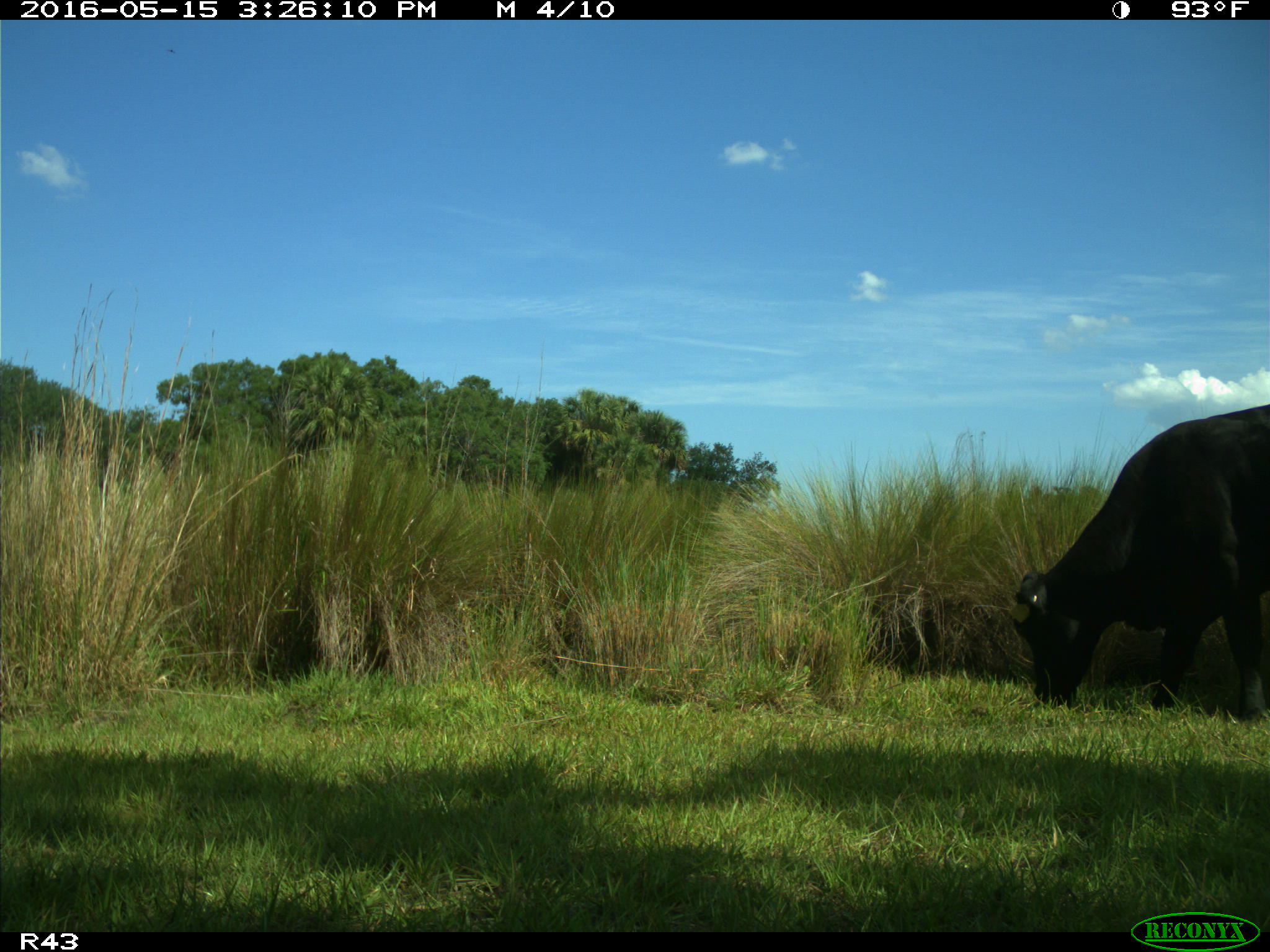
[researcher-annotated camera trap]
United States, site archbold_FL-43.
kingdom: Animalia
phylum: Chordata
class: Mammalia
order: Artiodactyla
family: Bovidae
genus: Bos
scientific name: Bos taurus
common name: domestic cow